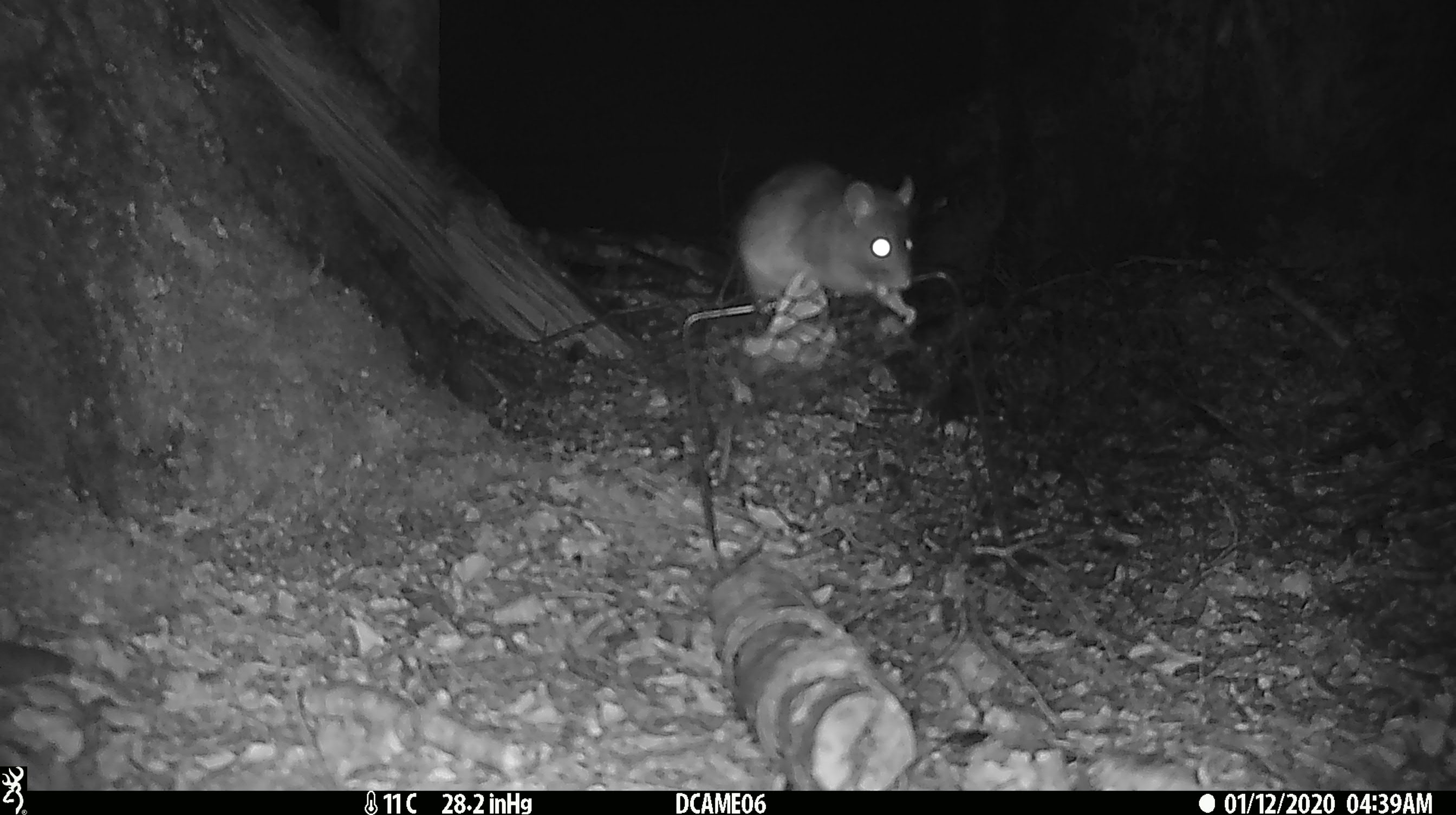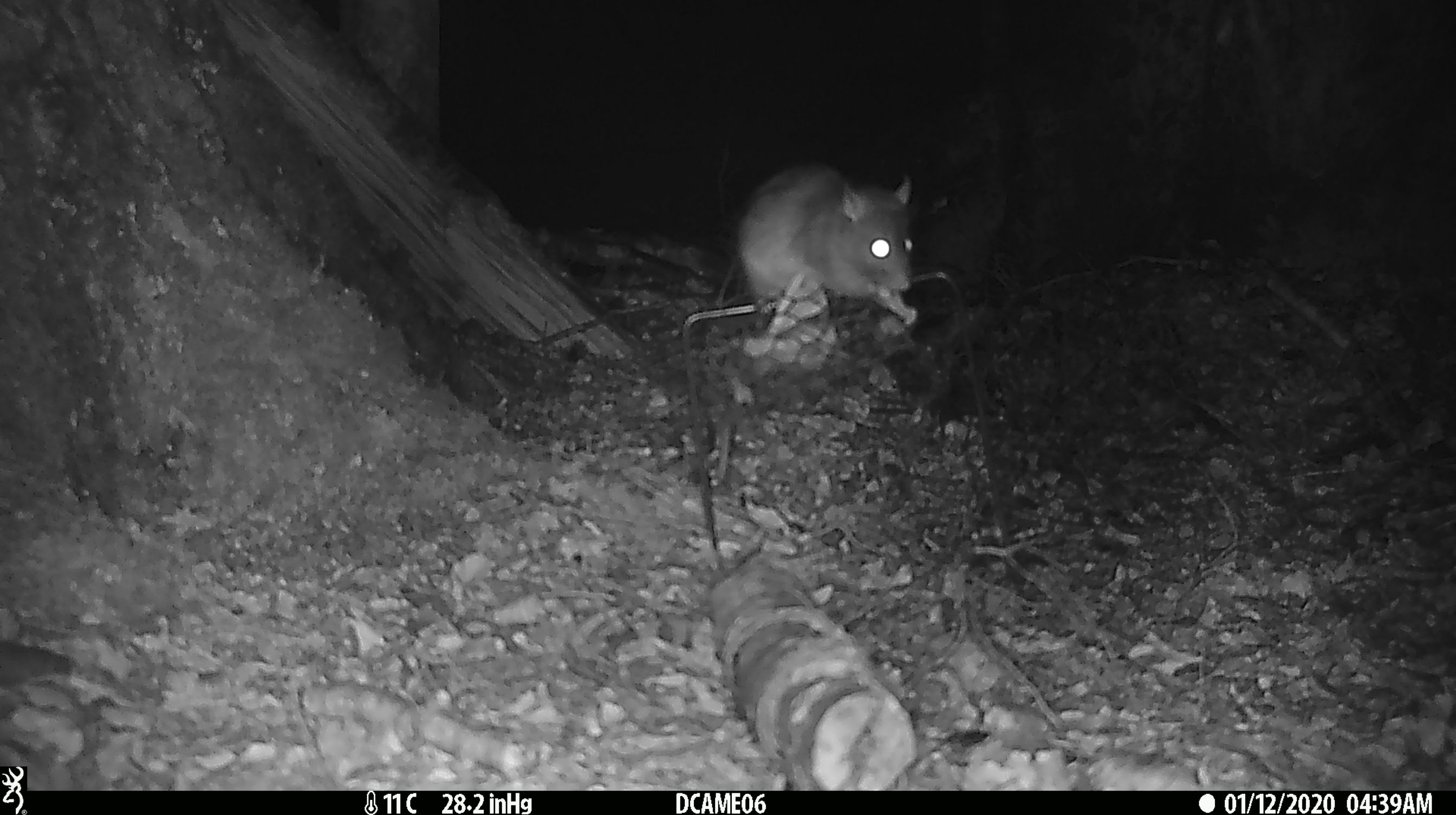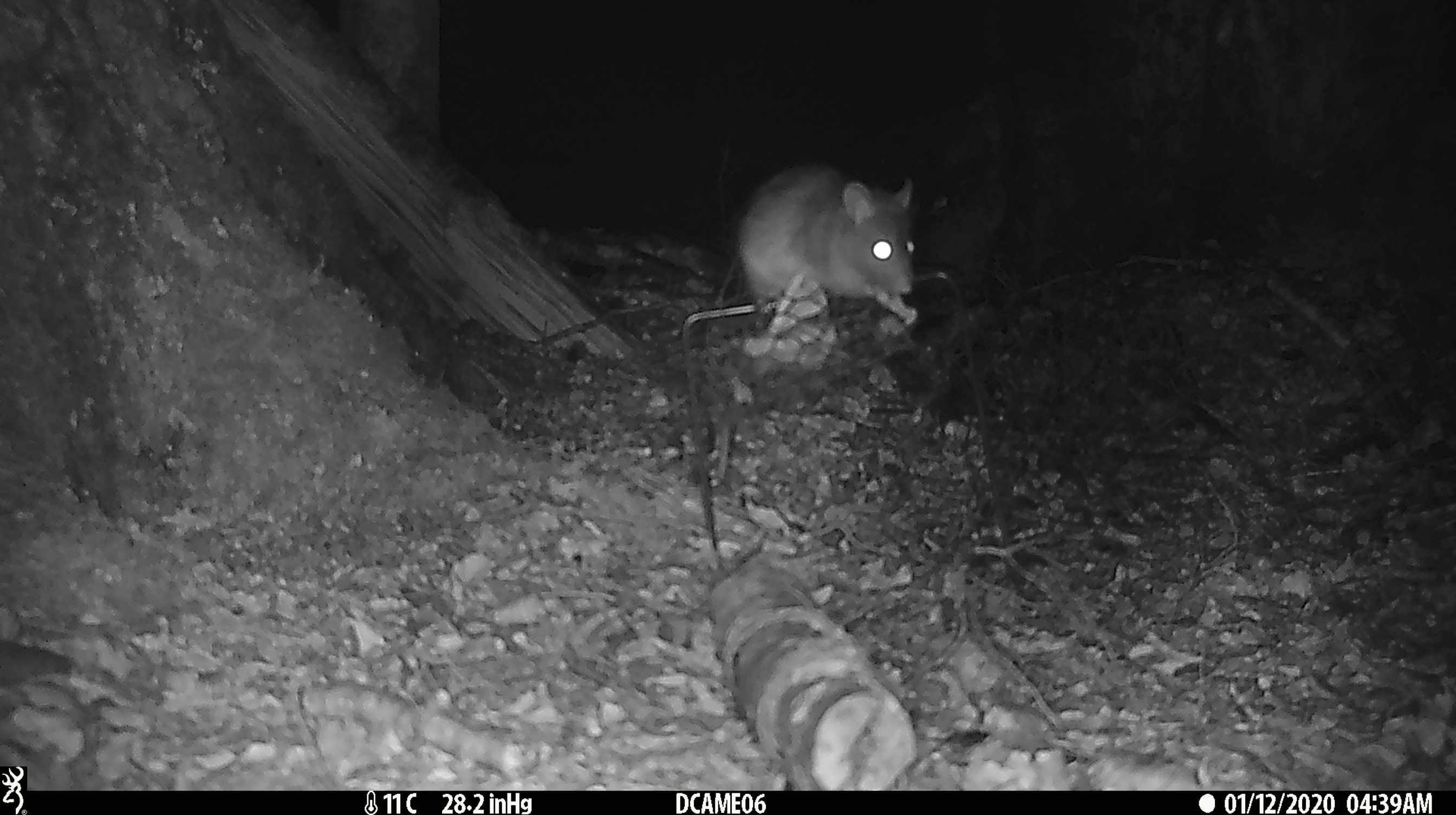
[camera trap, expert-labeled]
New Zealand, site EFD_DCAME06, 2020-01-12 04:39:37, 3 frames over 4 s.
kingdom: Animalia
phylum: Chordata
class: Mammalia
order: Rodentia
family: Muridae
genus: Rattus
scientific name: Rattus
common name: rat